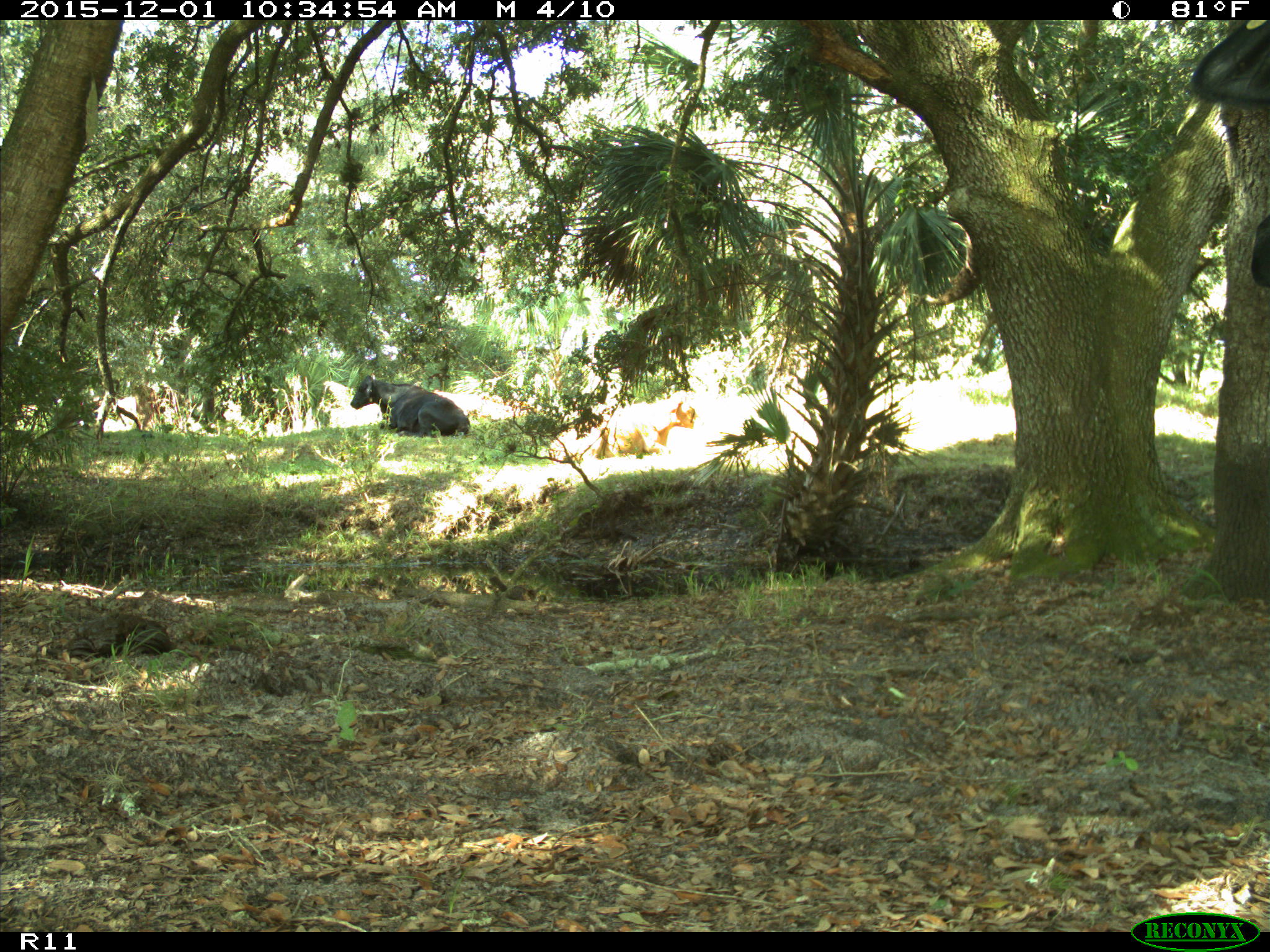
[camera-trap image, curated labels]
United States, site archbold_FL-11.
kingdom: Animalia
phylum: Chordata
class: Mammalia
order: Artiodactyla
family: Bovidae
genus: Bos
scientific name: Bos taurus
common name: domestic cow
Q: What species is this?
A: Bos taurus (domestic cow).